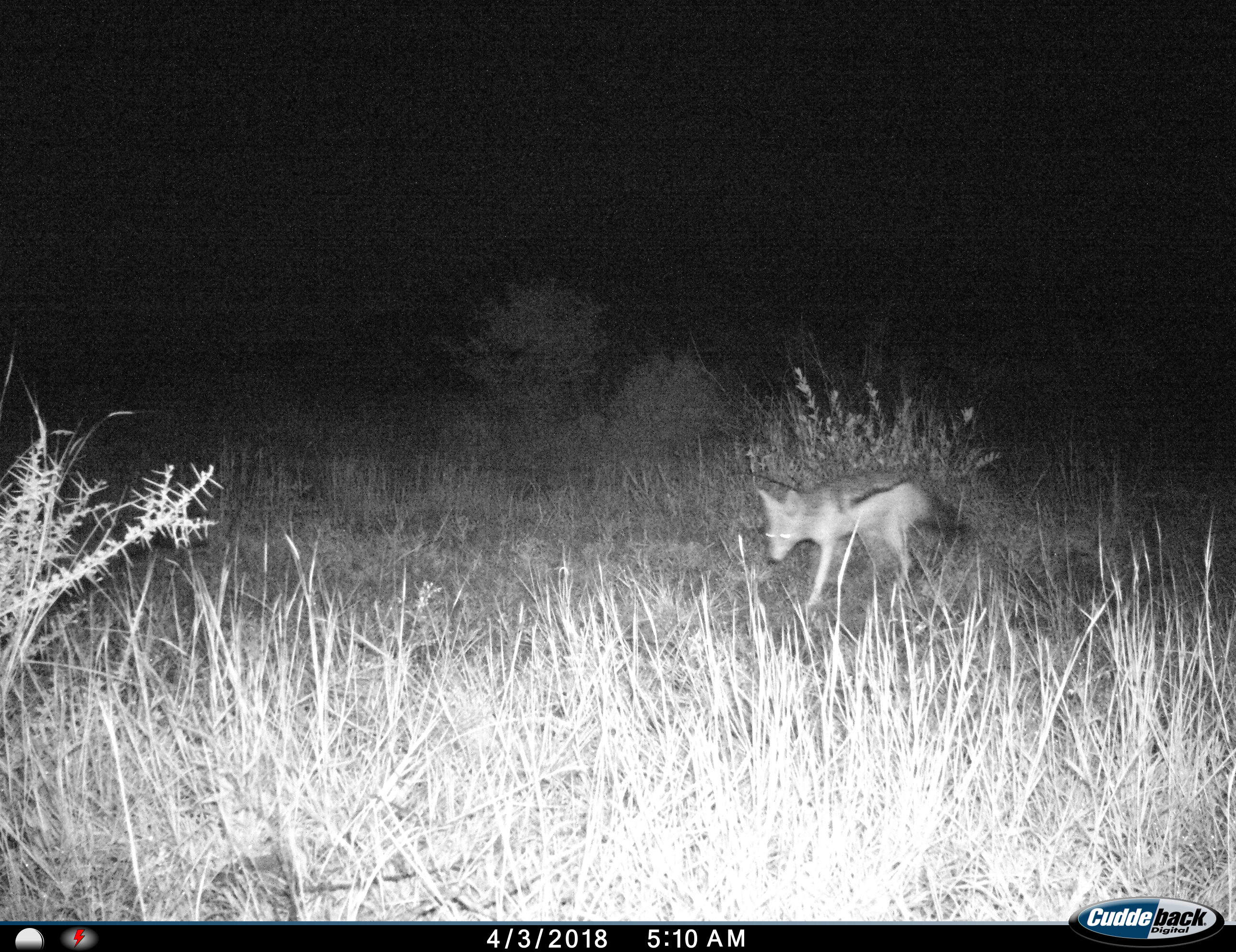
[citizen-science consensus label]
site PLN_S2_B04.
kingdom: Animalia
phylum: Chordata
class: Mammalia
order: Carnivora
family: Canidae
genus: Lupulella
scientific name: Lupulella mesomelas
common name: black-backed jackal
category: jackalblackbacked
Jackalblackbacked (black-backed jackal) (Lupulella mesomelas), count 1. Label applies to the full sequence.